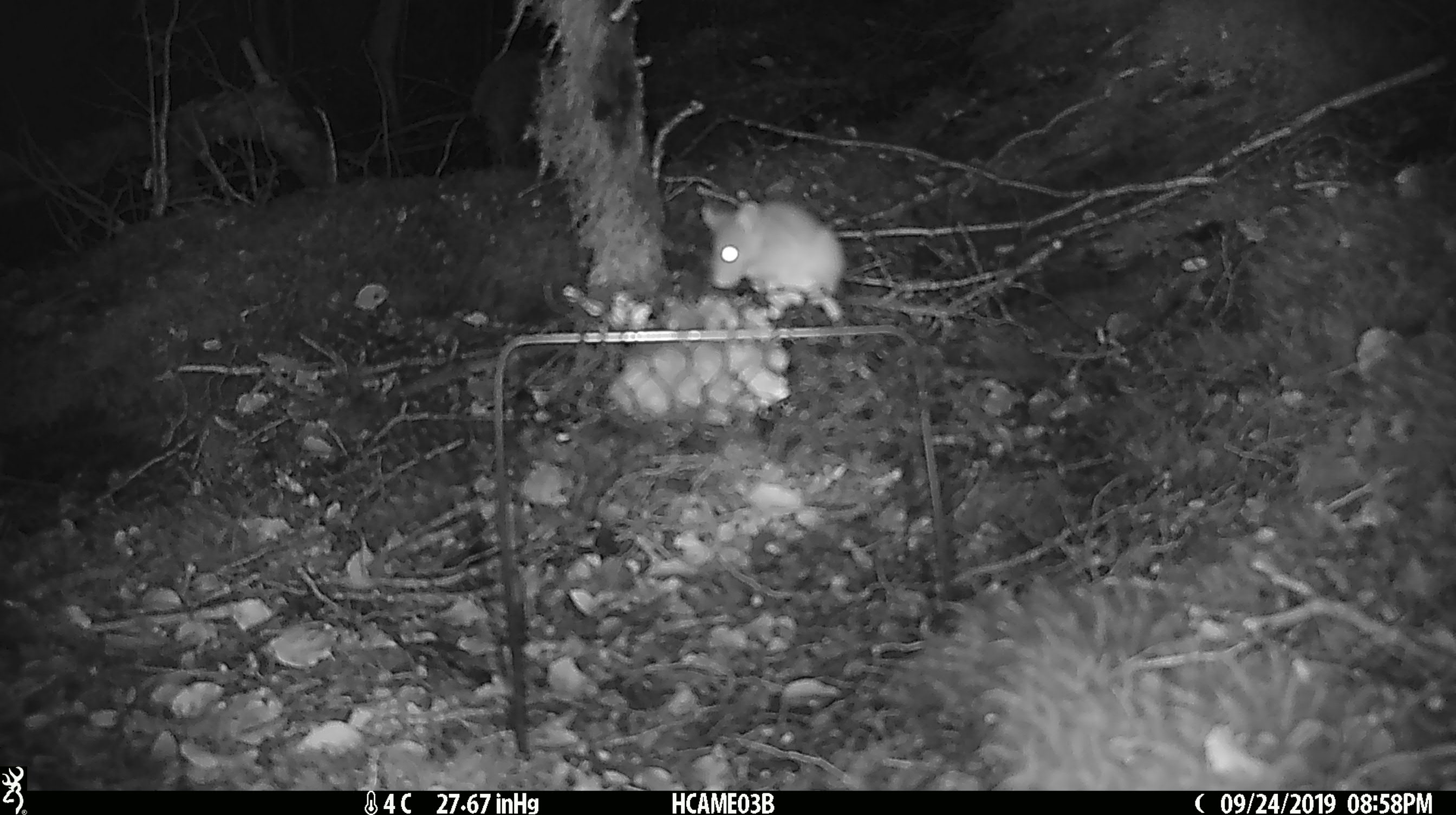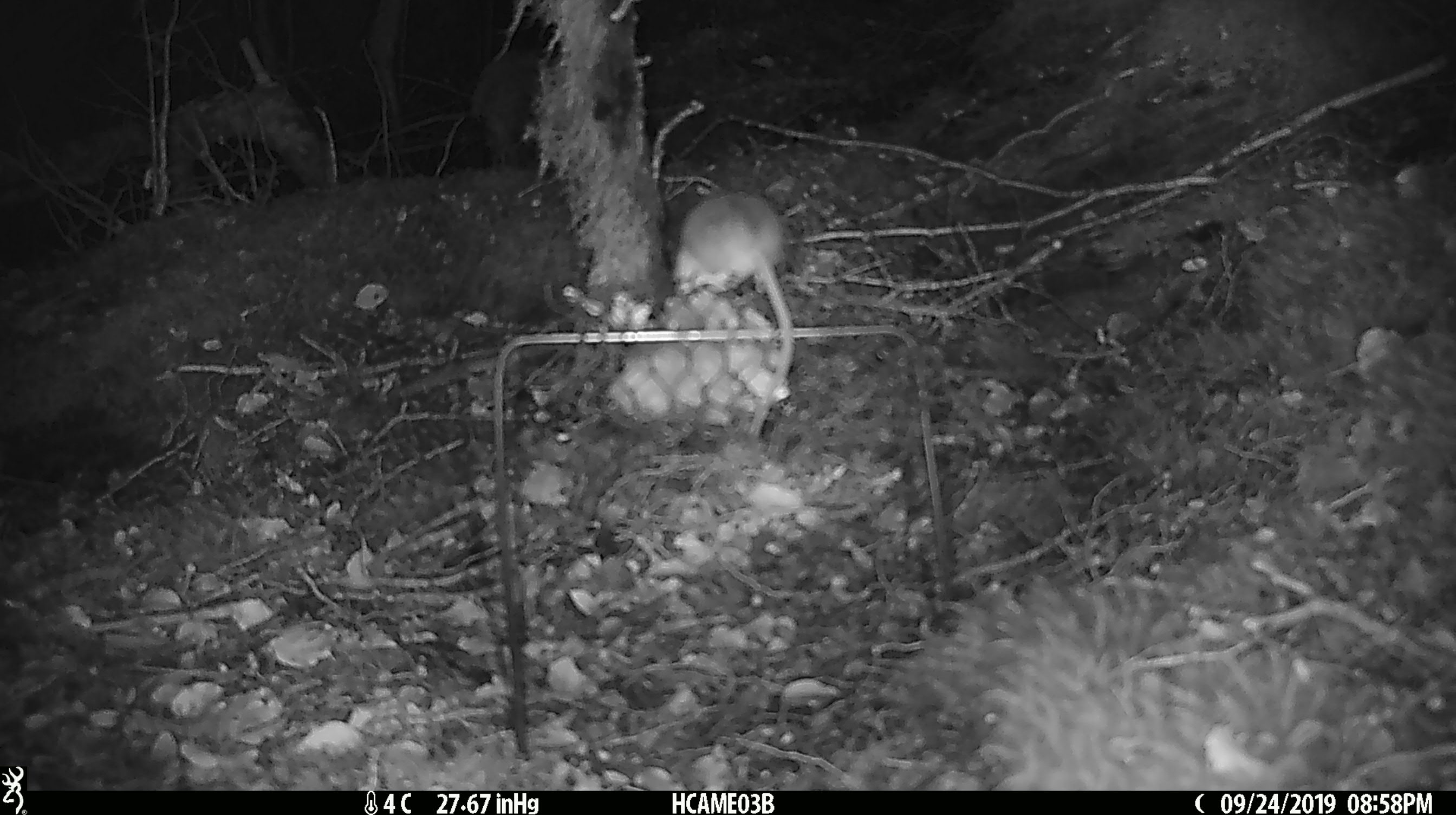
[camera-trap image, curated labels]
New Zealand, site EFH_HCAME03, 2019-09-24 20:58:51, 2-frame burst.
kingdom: Animalia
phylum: Chordata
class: Mammalia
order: Rodentia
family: Muridae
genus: Mus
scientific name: Mus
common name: mouse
Mouse (Mus).